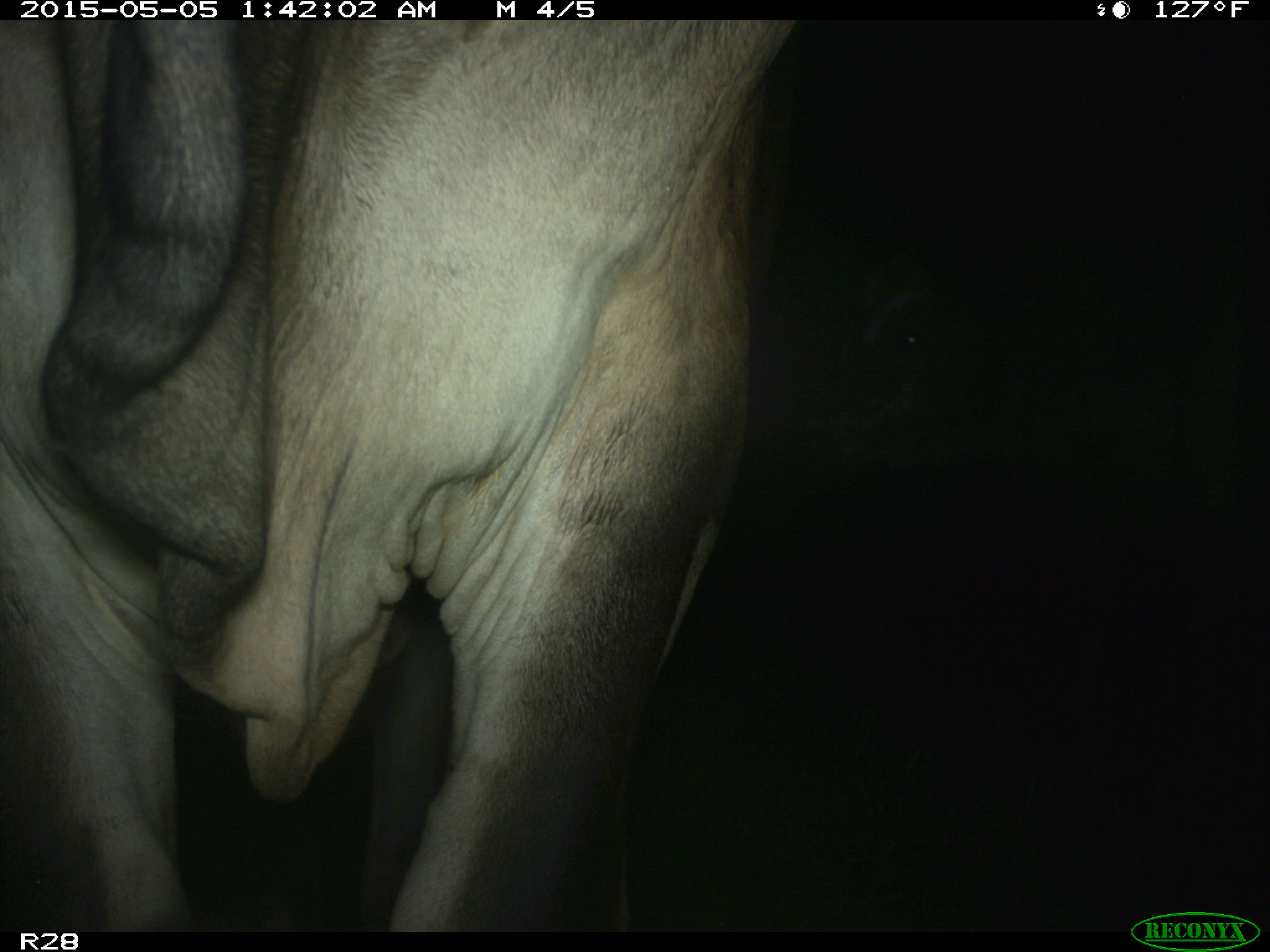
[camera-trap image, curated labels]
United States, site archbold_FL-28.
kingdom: Animalia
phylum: Chordata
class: Mammalia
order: Artiodactyla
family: Bovidae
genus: Bos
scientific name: Bos taurus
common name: domestic cow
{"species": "Bos taurus (domestic cow)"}